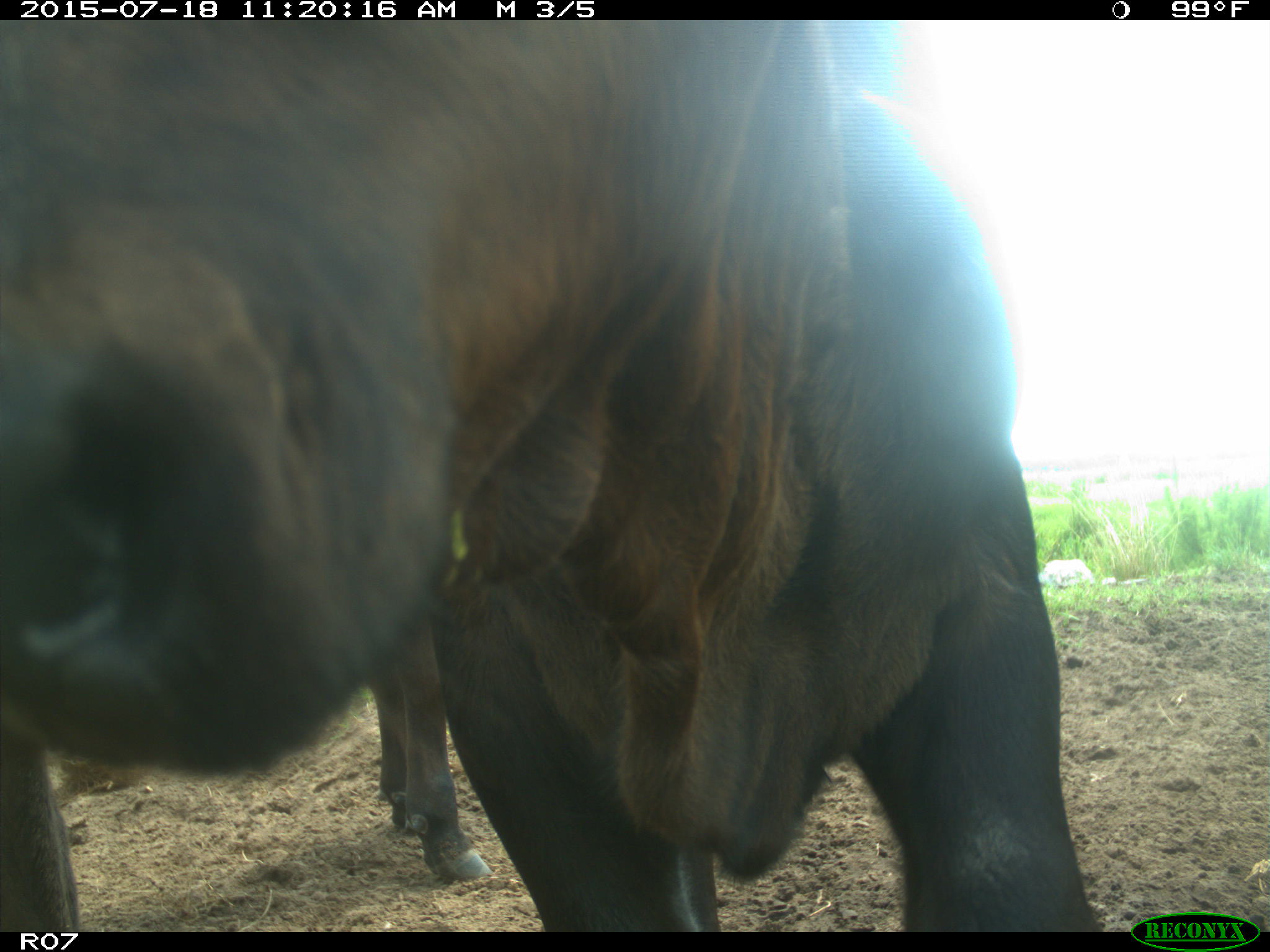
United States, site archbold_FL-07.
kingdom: Animalia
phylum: Chordata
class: Mammalia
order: Artiodactyla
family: Bovidae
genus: Bos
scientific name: Bos taurus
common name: domestic cow